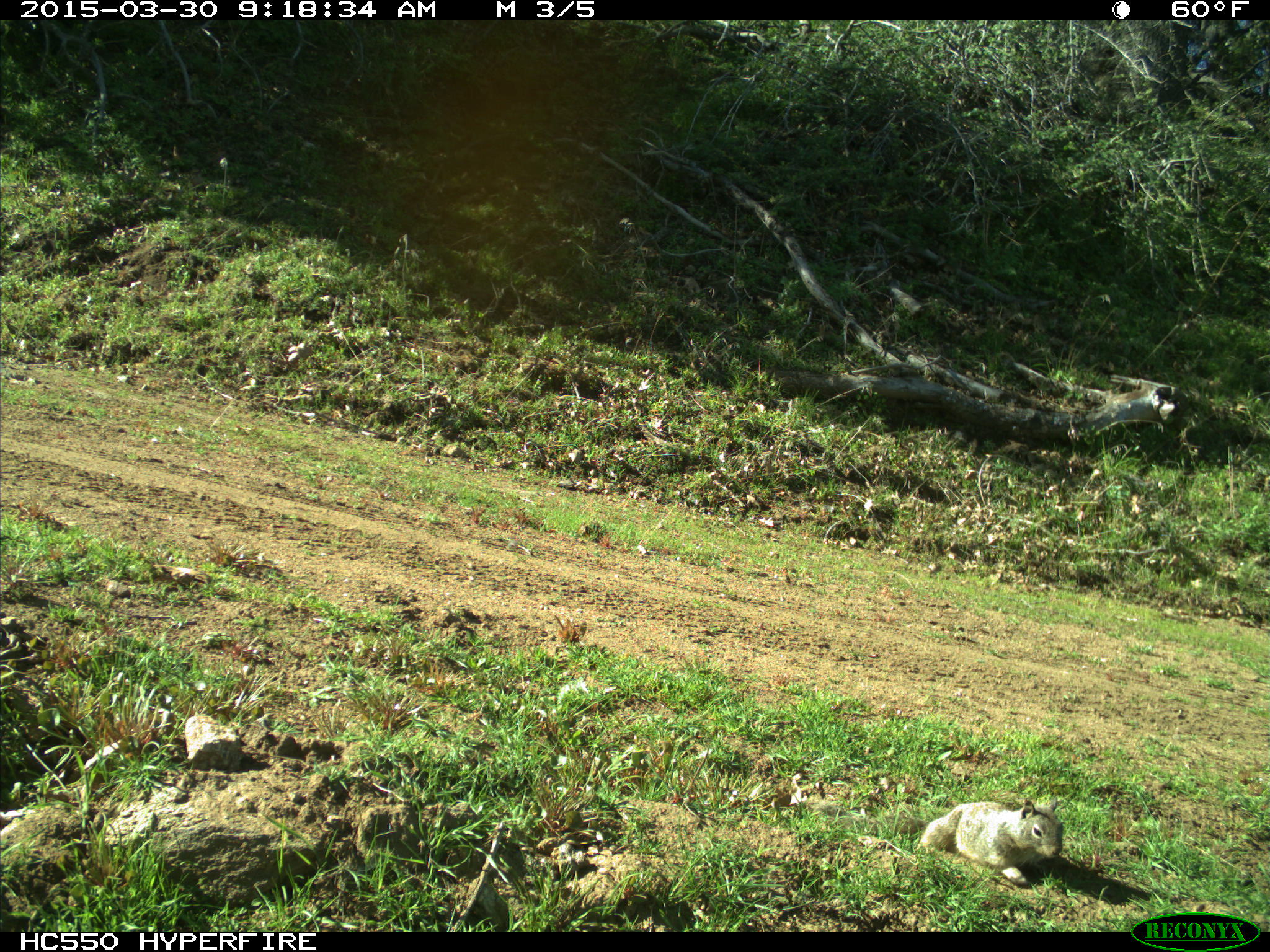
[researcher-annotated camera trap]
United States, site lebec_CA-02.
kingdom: Animalia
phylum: Chordata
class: Mammalia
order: Rodentia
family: Sciuridae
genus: Otospermophilus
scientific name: Otospermophilus beecheyi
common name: california ground squirrel